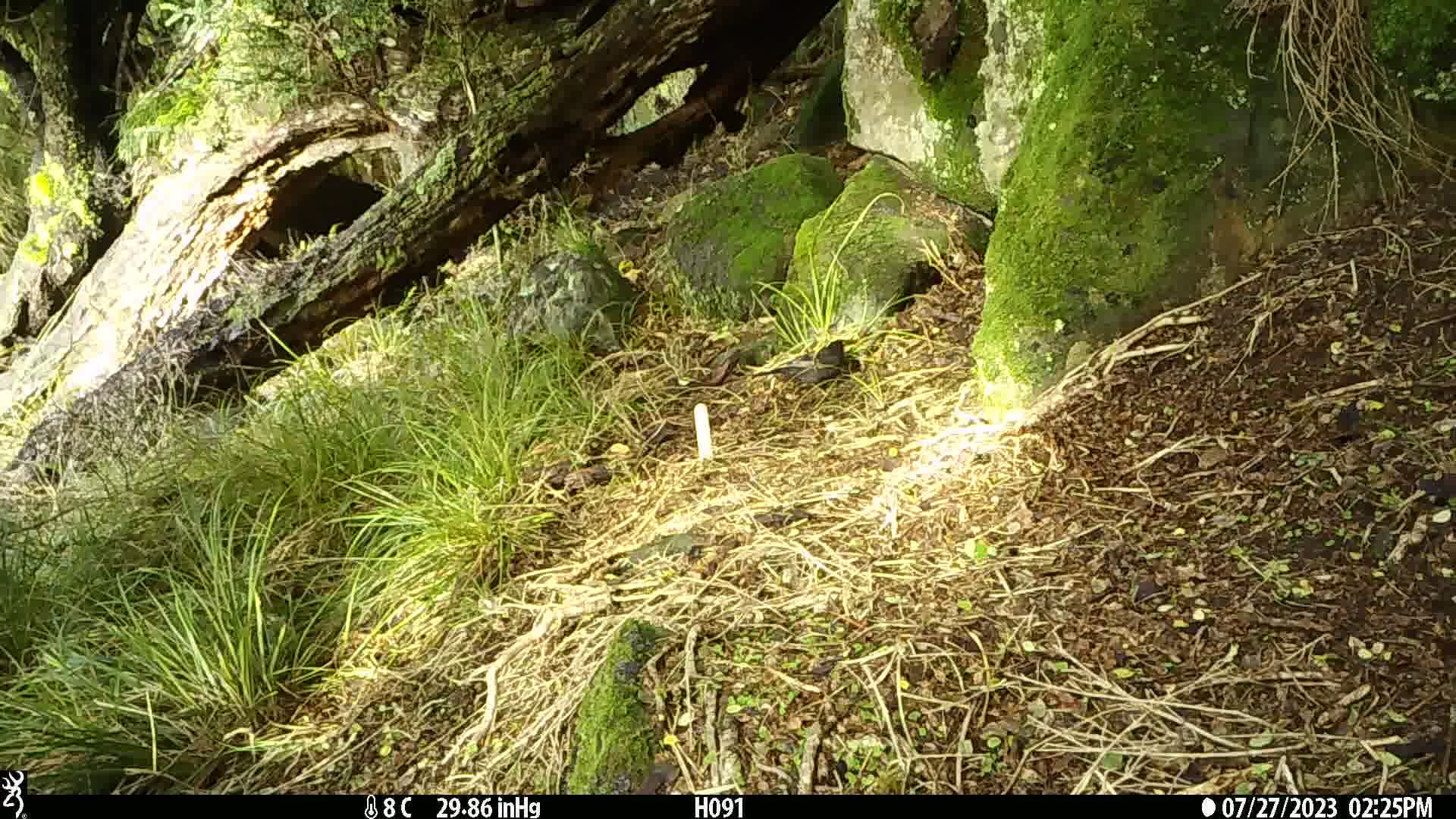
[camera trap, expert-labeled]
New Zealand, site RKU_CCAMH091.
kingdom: Animalia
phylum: Chordata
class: Aves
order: Passeriformes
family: Turdidae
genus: Turdus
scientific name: Turdus merula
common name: eurasian blackbird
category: blackbird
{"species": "blackbird (eurasian blackbird) (Turdus merula)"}